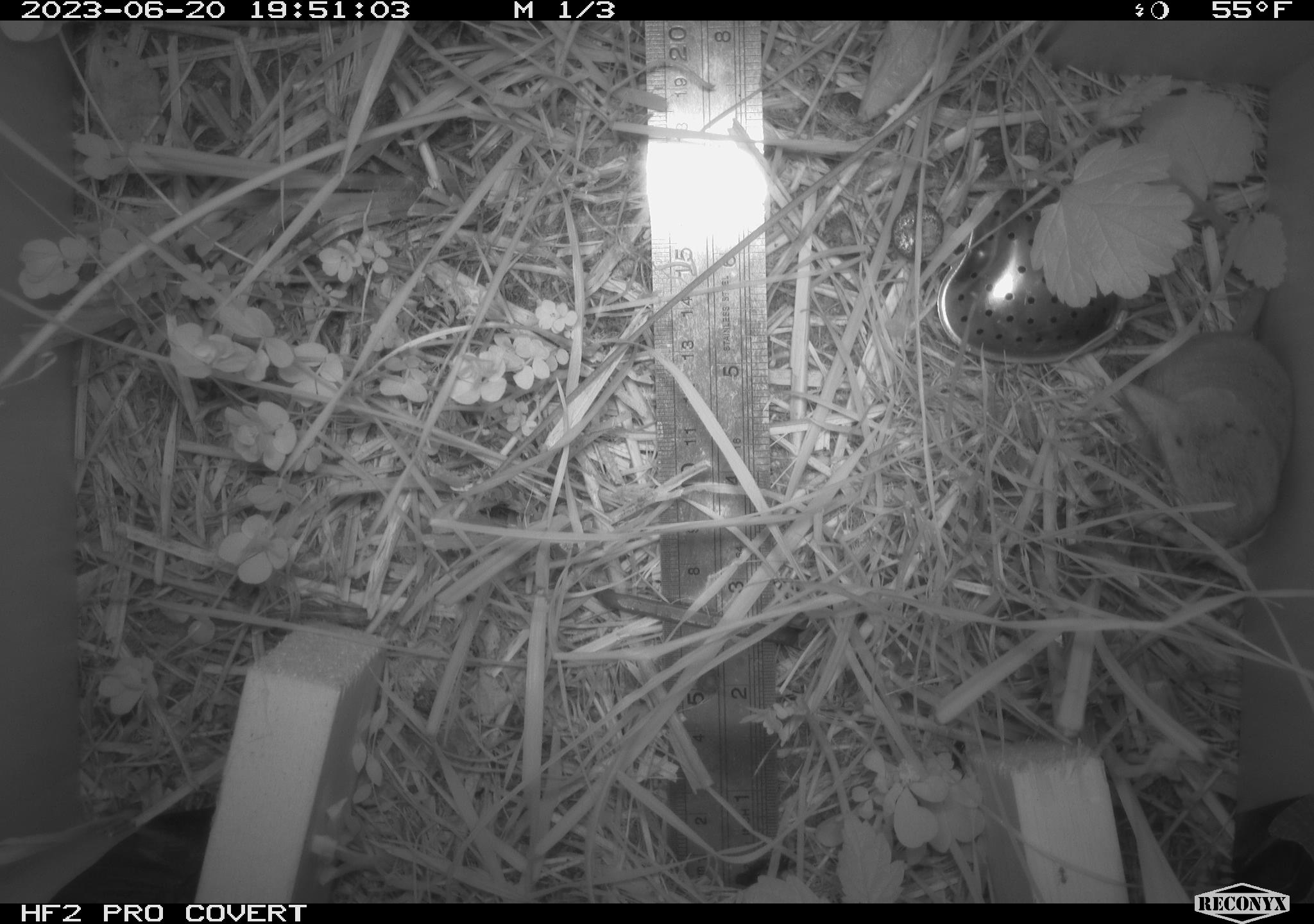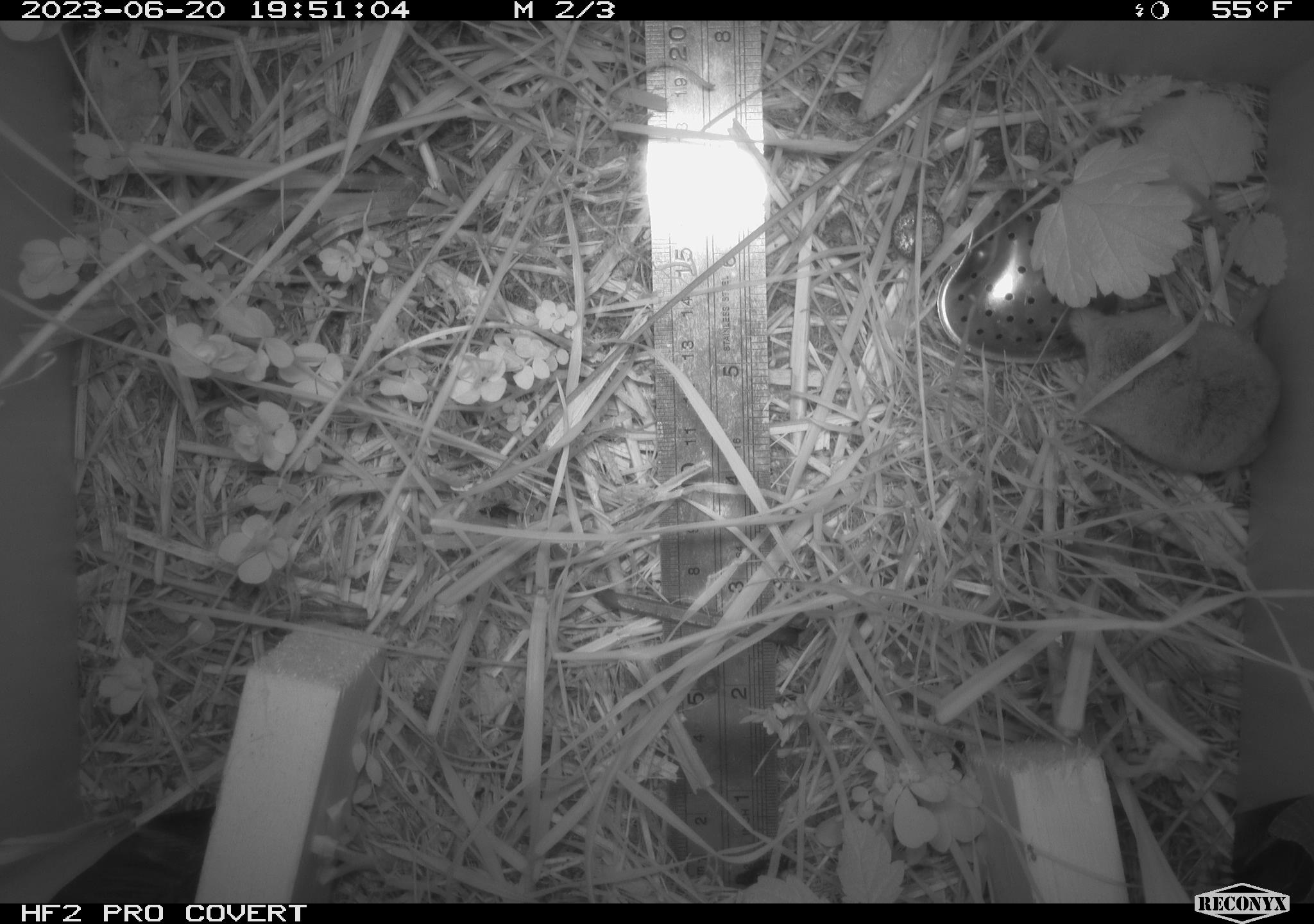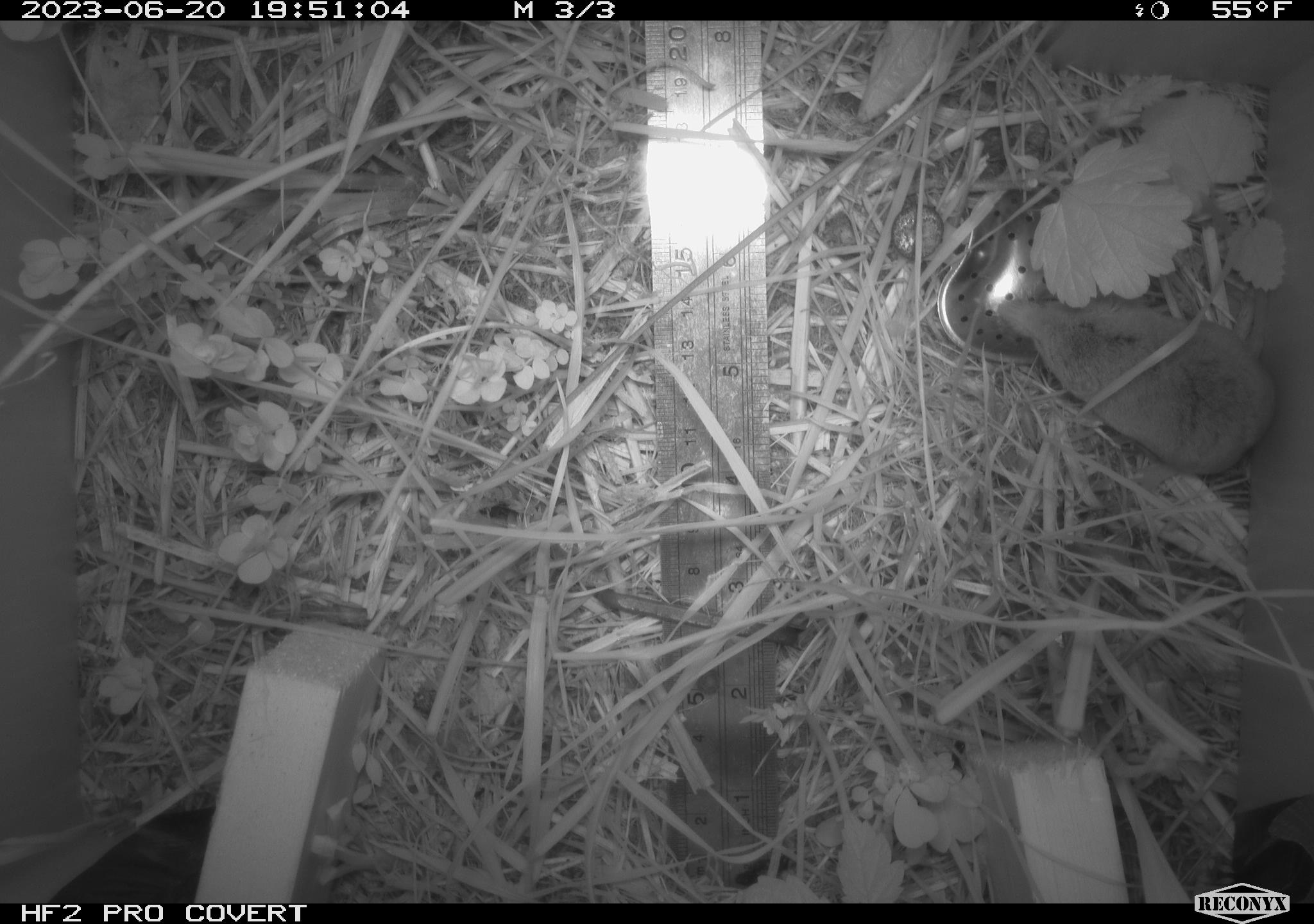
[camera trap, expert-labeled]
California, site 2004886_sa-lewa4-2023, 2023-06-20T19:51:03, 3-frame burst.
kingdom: Animalia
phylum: Chordata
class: Mammalia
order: Eulipotyphla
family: Soricidae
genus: Sorex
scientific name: Sorex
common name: long-tailed shrew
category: sorex species